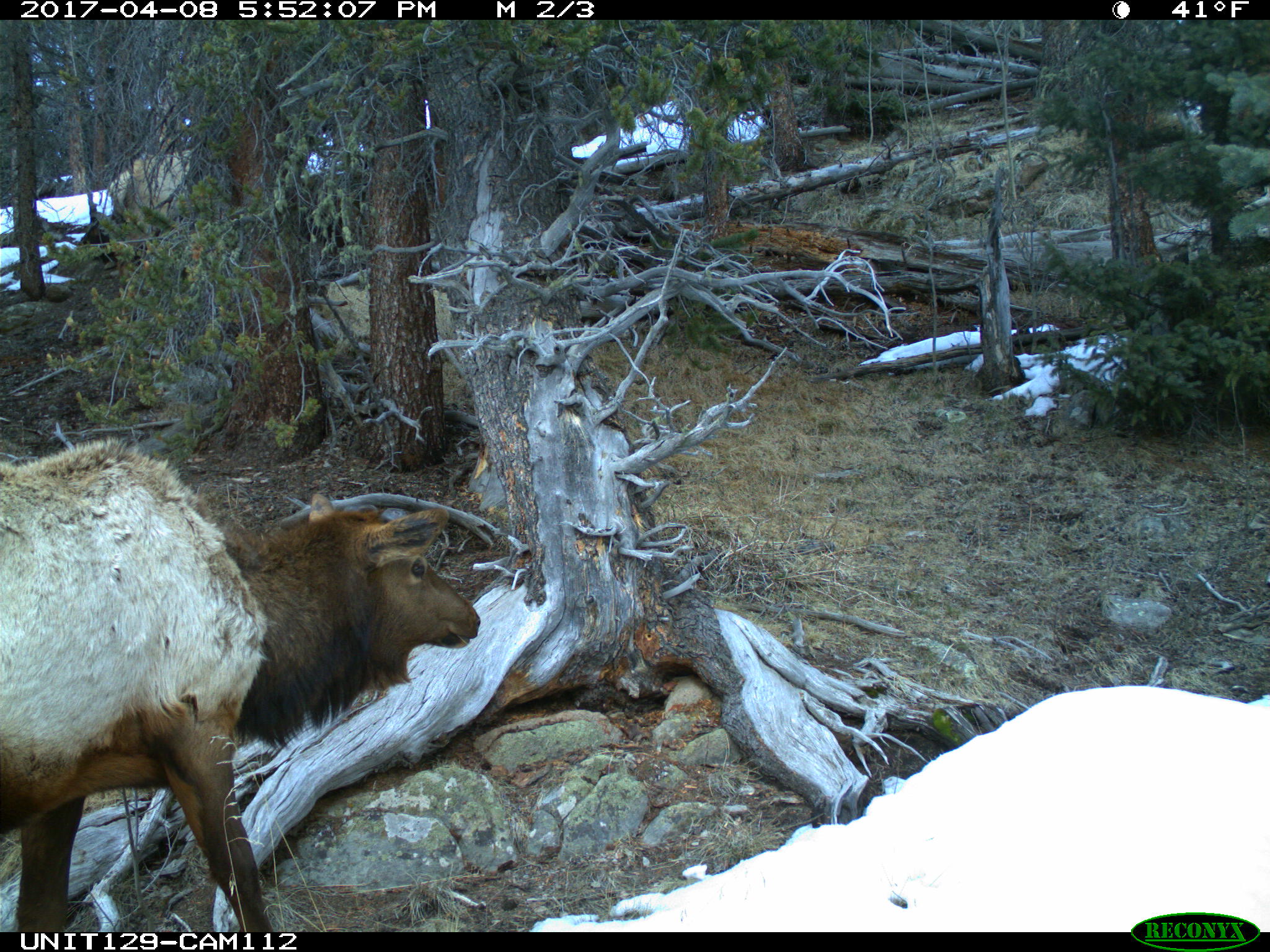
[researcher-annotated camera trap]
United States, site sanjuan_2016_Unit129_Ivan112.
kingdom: Animalia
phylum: Chordata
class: Mammalia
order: Artiodactyla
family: Cervidae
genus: Cervus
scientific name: Cervus elaphus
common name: red deer